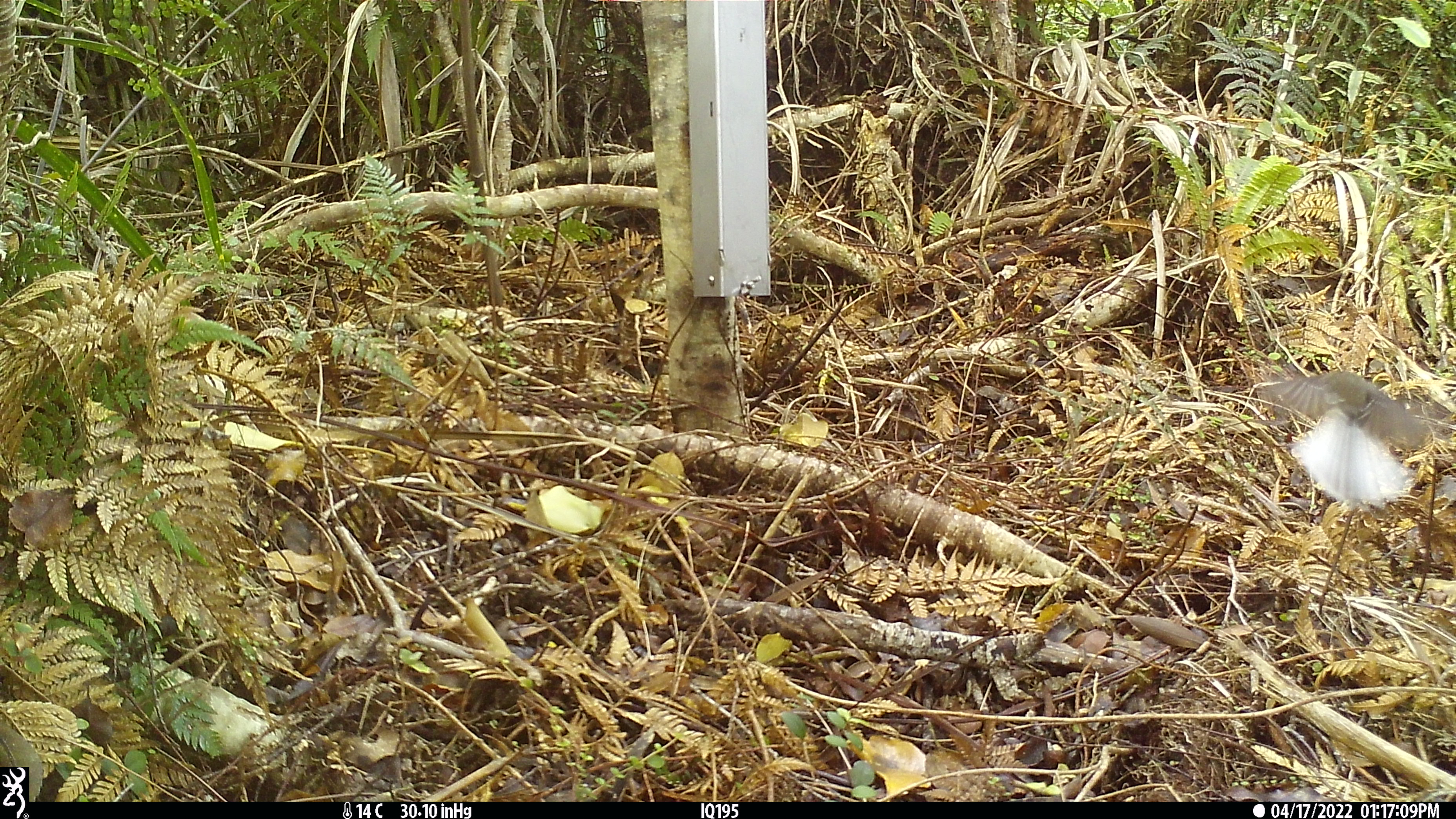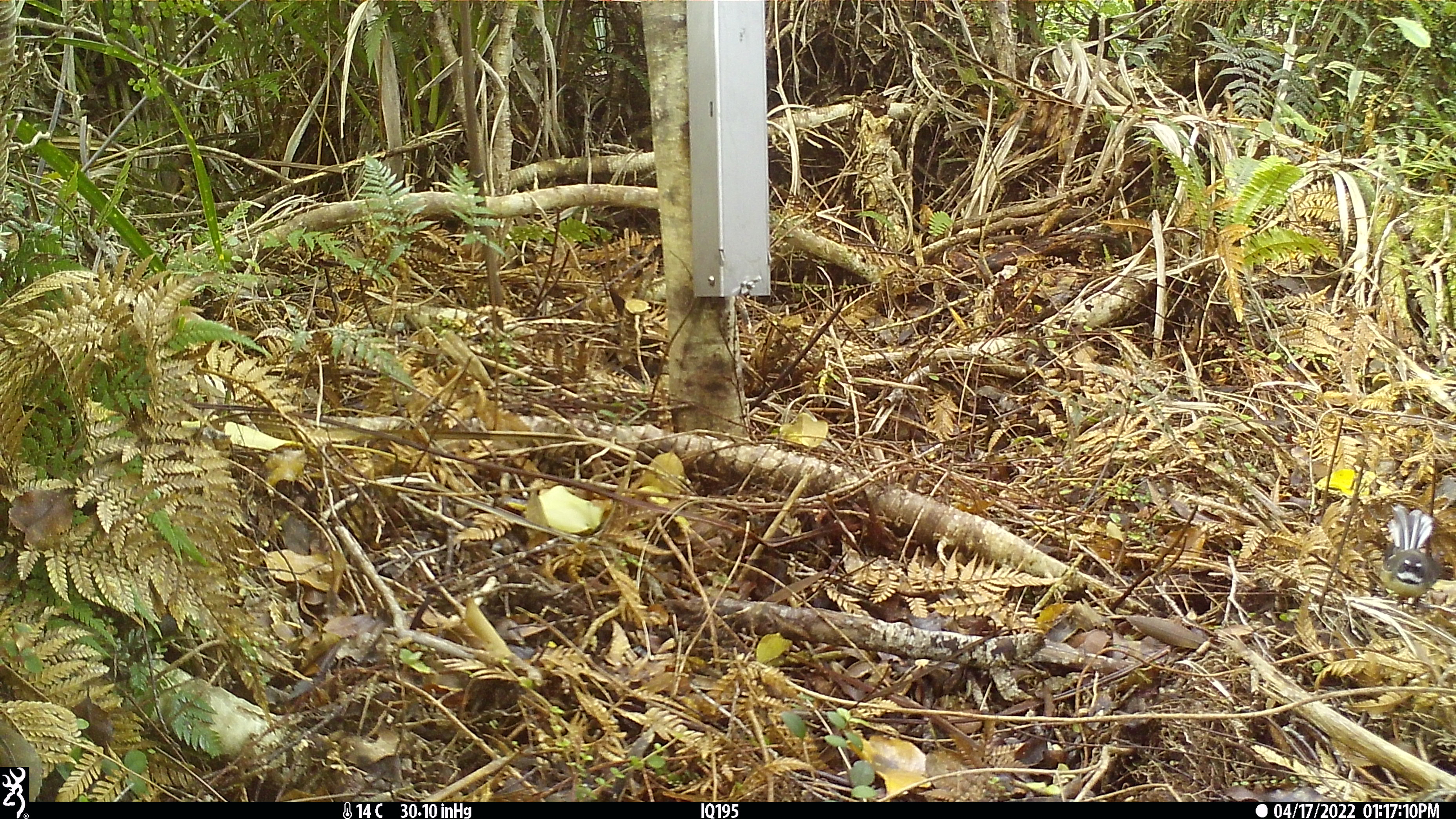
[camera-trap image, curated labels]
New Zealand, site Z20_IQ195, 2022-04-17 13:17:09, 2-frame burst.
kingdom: Animalia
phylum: Chordata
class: Aves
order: Passeriformes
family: Rhipiduridae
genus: Rhipidura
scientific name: Rhipidura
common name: fantails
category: fantail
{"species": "fantail (fantails) (Rhipidura)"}